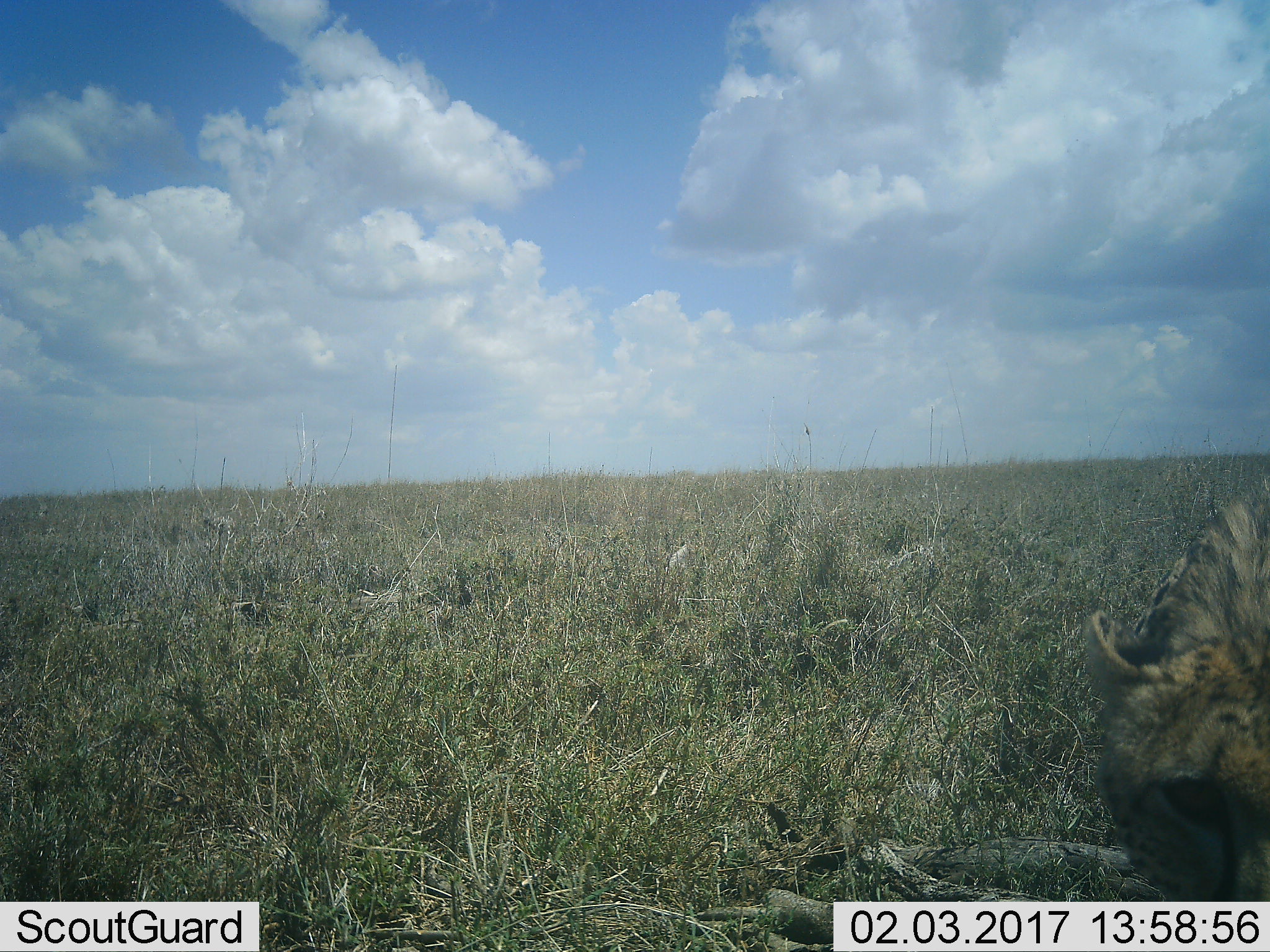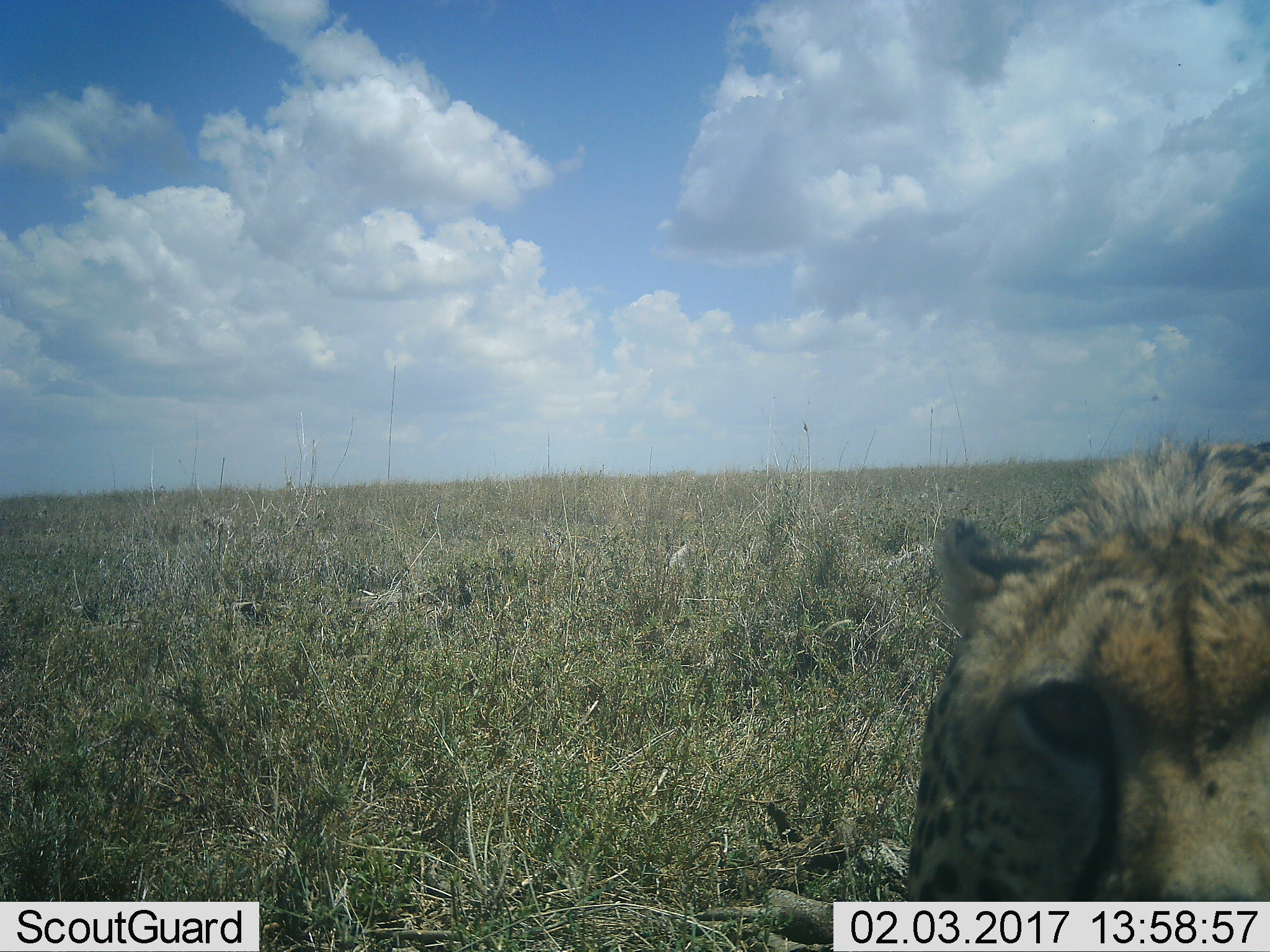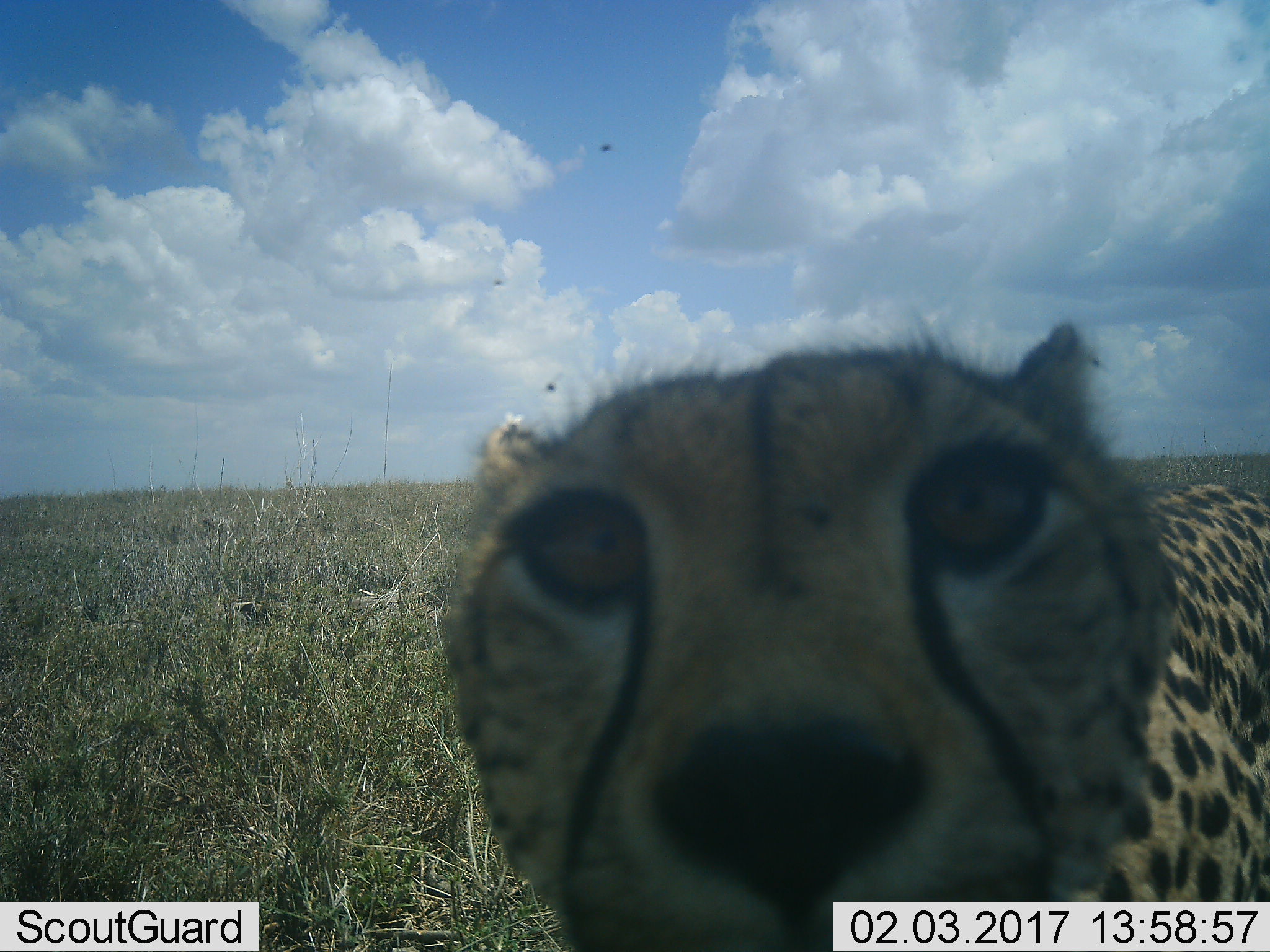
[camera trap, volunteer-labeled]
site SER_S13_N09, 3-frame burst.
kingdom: Animalia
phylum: Chordata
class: Mammalia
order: Carnivora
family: Felidae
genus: Acinonyx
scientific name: Acinonyx jubatus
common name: cheetah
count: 1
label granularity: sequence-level